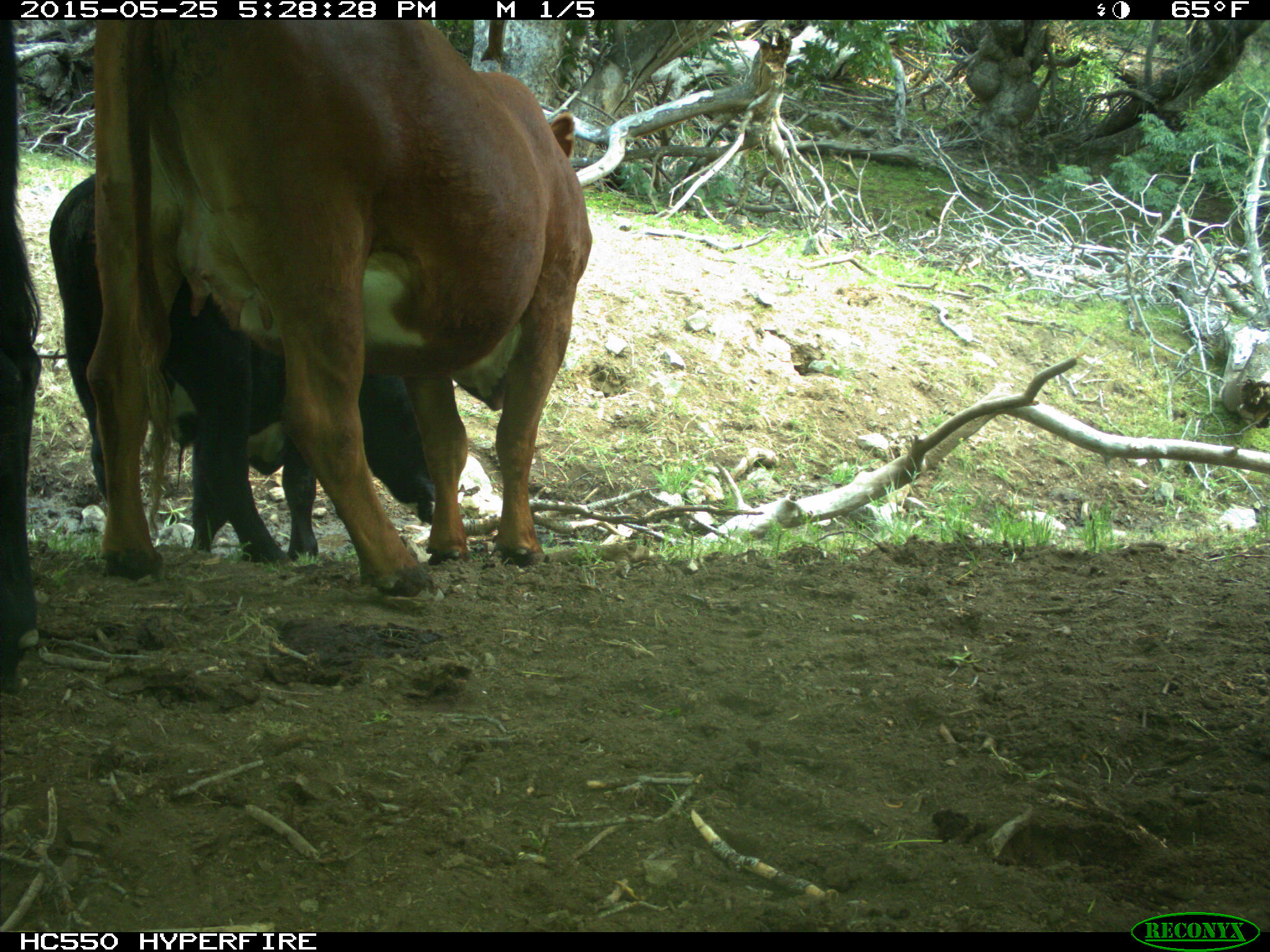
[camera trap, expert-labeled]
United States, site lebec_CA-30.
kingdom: Animalia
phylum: Chordata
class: Mammalia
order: Artiodactyla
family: Bovidae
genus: Bos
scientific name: Bos taurus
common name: domestic cow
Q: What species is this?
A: Bos taurus (domestic cow).